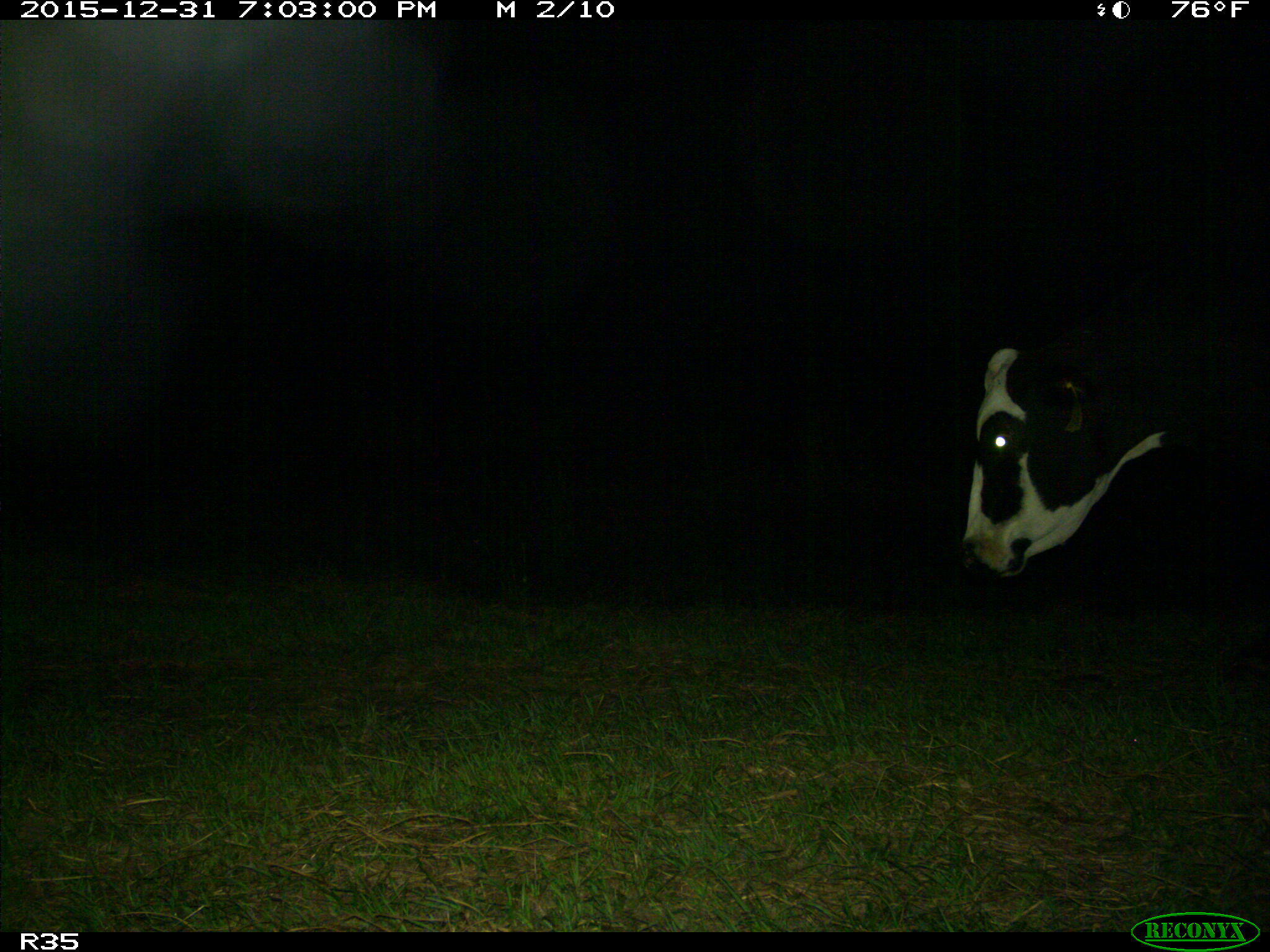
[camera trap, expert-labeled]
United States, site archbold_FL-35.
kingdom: Animalia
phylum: Chordata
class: Mammalia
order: Artiodactyla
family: Bovidae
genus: Bos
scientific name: Bos taurus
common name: domestic cow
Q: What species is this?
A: Bos taurus (domestic cow).